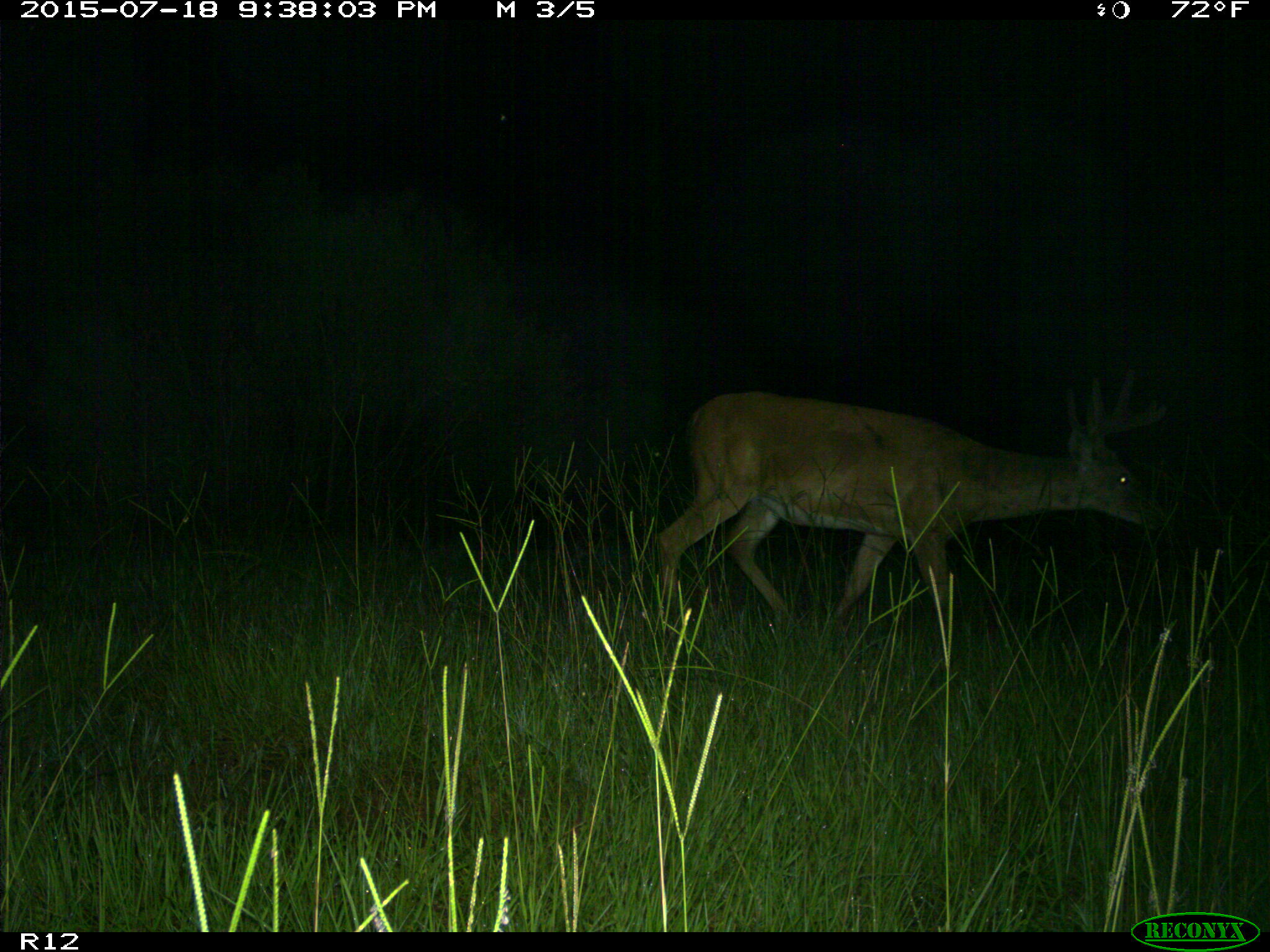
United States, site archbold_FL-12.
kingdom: Animalia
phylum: Chordata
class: Mammalia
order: Artiodactyla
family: Cervidae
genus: Odocoileus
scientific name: Odocoileus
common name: deer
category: unidentified deer